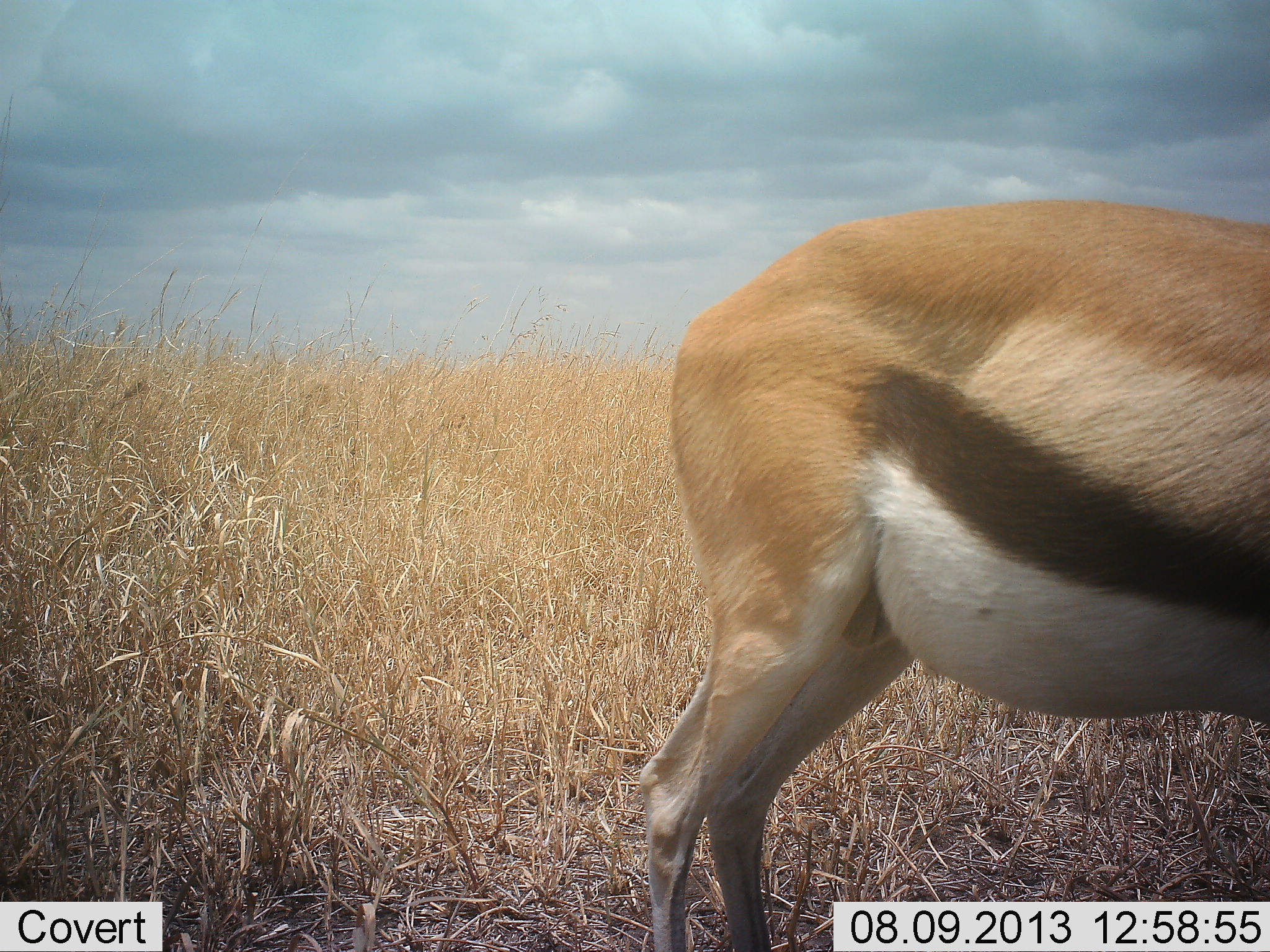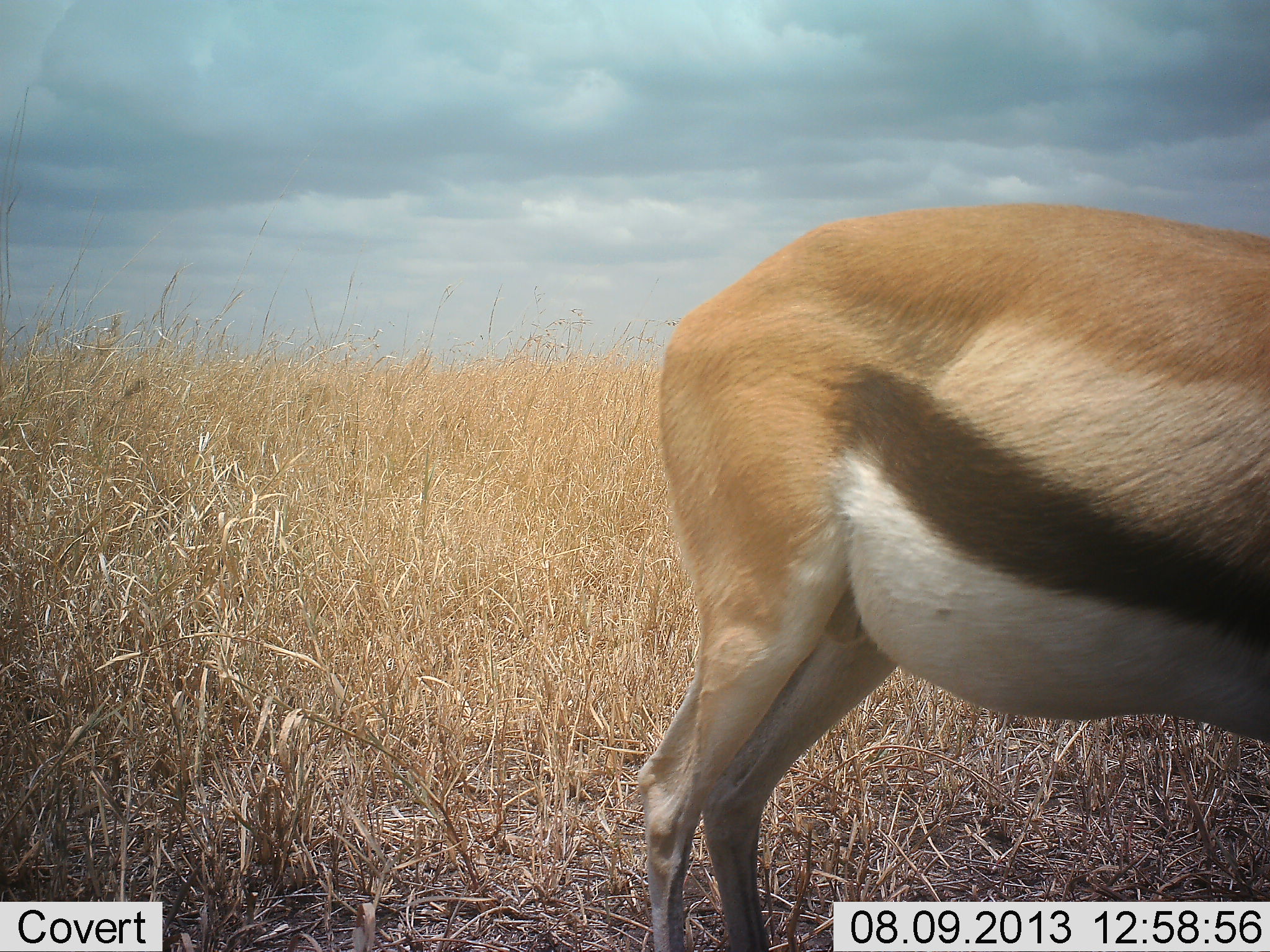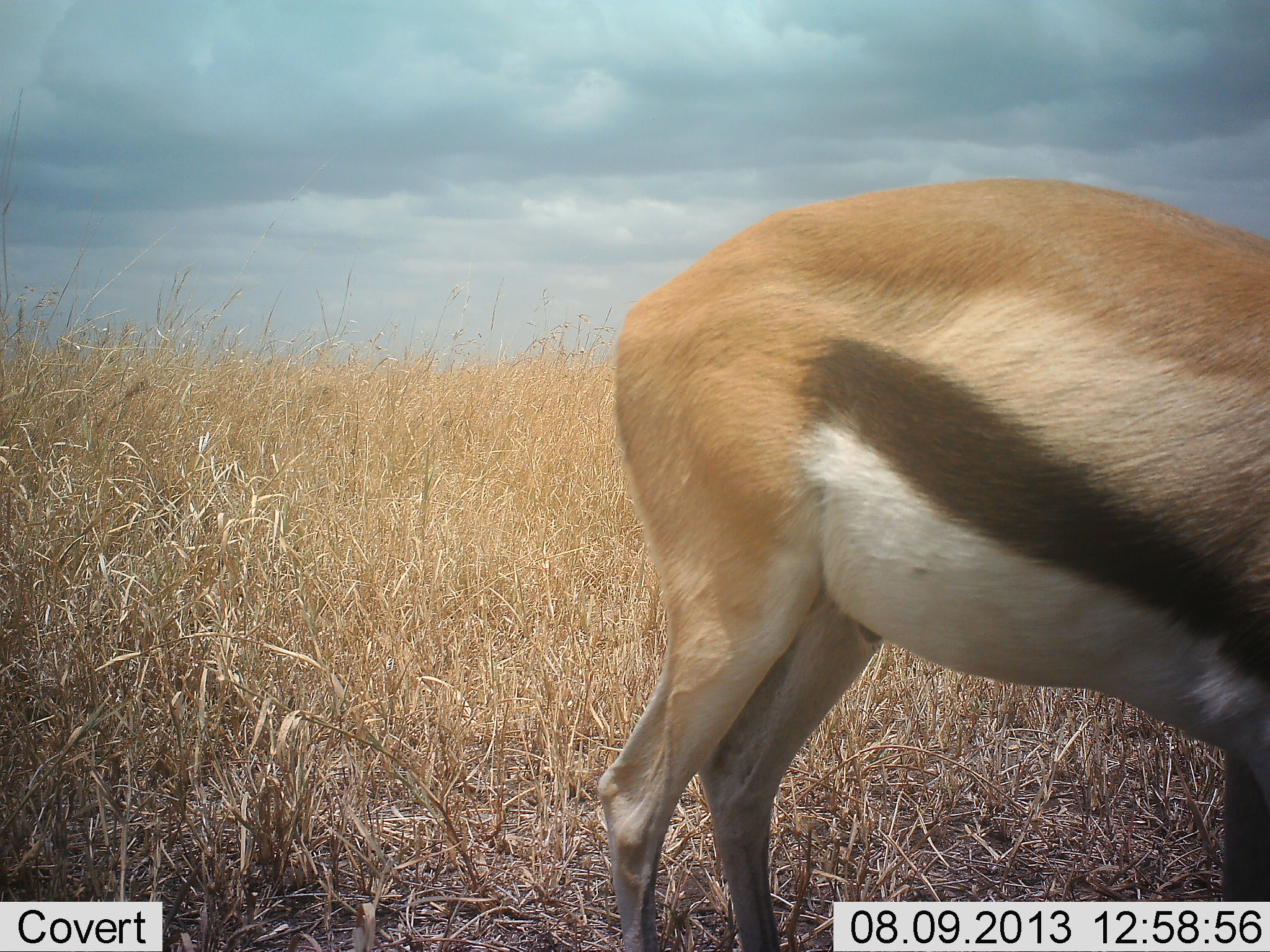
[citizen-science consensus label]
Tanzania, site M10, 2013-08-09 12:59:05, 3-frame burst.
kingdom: Animalia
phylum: Chordata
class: Mammalia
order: Artiodactyla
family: Bovidae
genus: Eudorcas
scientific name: Eudorcas thomsonii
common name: thomson's gazelle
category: gazellethomsons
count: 1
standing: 90%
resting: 0%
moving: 10%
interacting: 0%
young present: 10%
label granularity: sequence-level